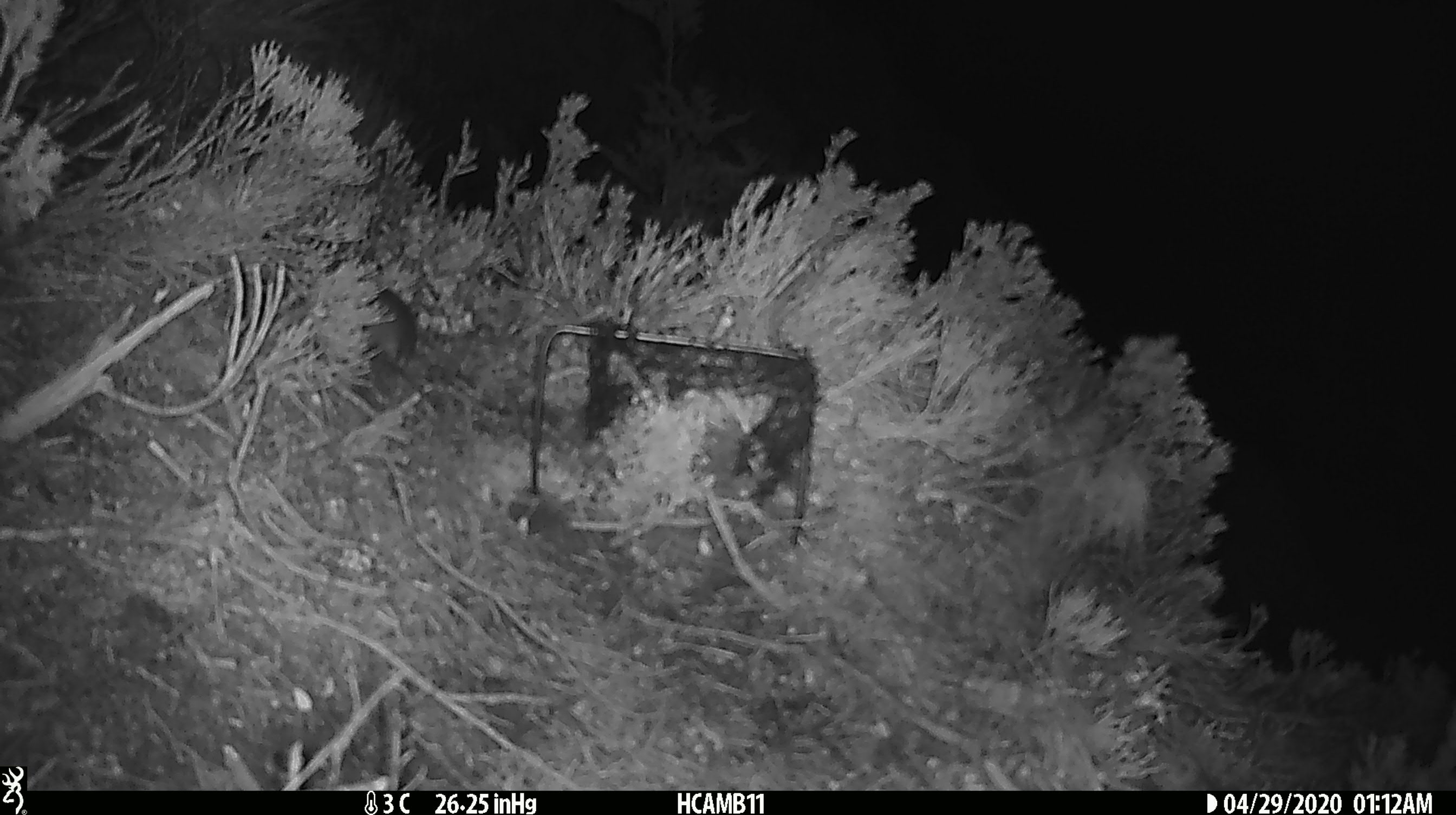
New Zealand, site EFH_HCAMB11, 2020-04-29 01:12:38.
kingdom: Animalia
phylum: Chordata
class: Mammalia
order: Rodentia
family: Muridae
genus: Mus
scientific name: Mus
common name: mouse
Mouse (Mus).